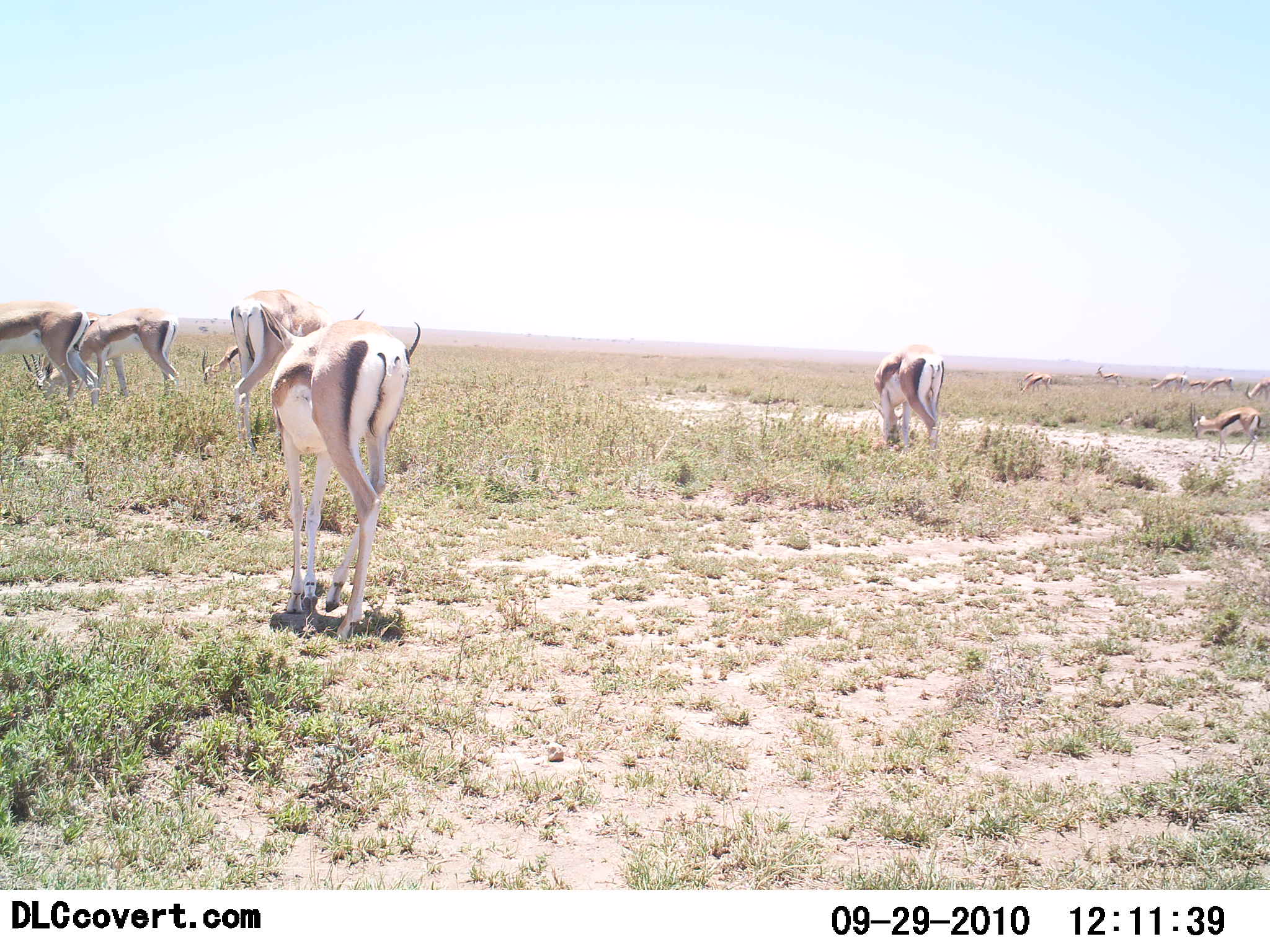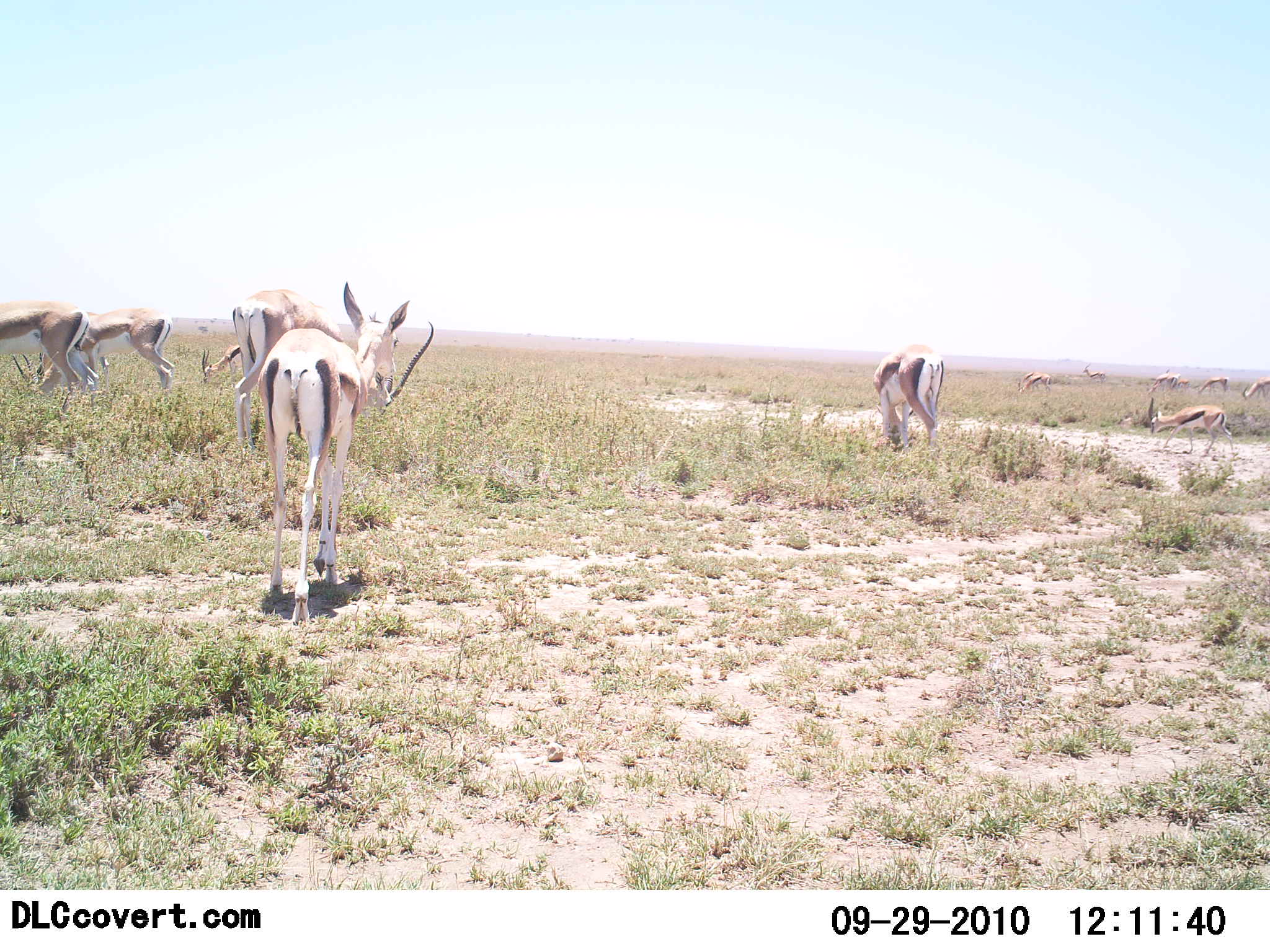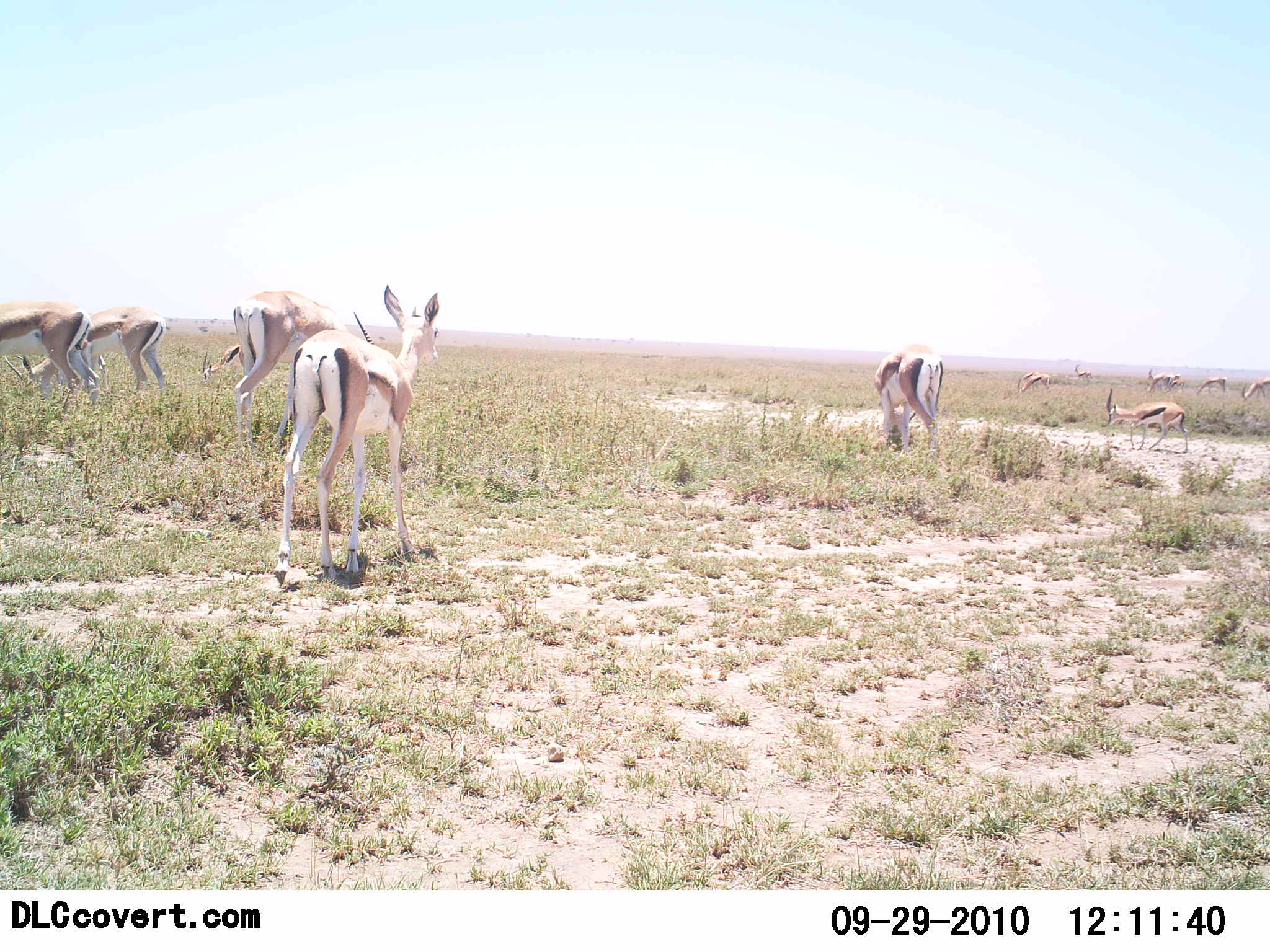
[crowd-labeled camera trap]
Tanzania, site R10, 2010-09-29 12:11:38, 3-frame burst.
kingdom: Animalia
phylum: Chordata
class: Mammalia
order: Artiodactyla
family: Bovidae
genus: Eudorcas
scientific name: Eudorcas thomsonii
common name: thomson's gazelle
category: gazellethomsons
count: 11-50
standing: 47%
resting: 0%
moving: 40%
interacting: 0%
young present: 0%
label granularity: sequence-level